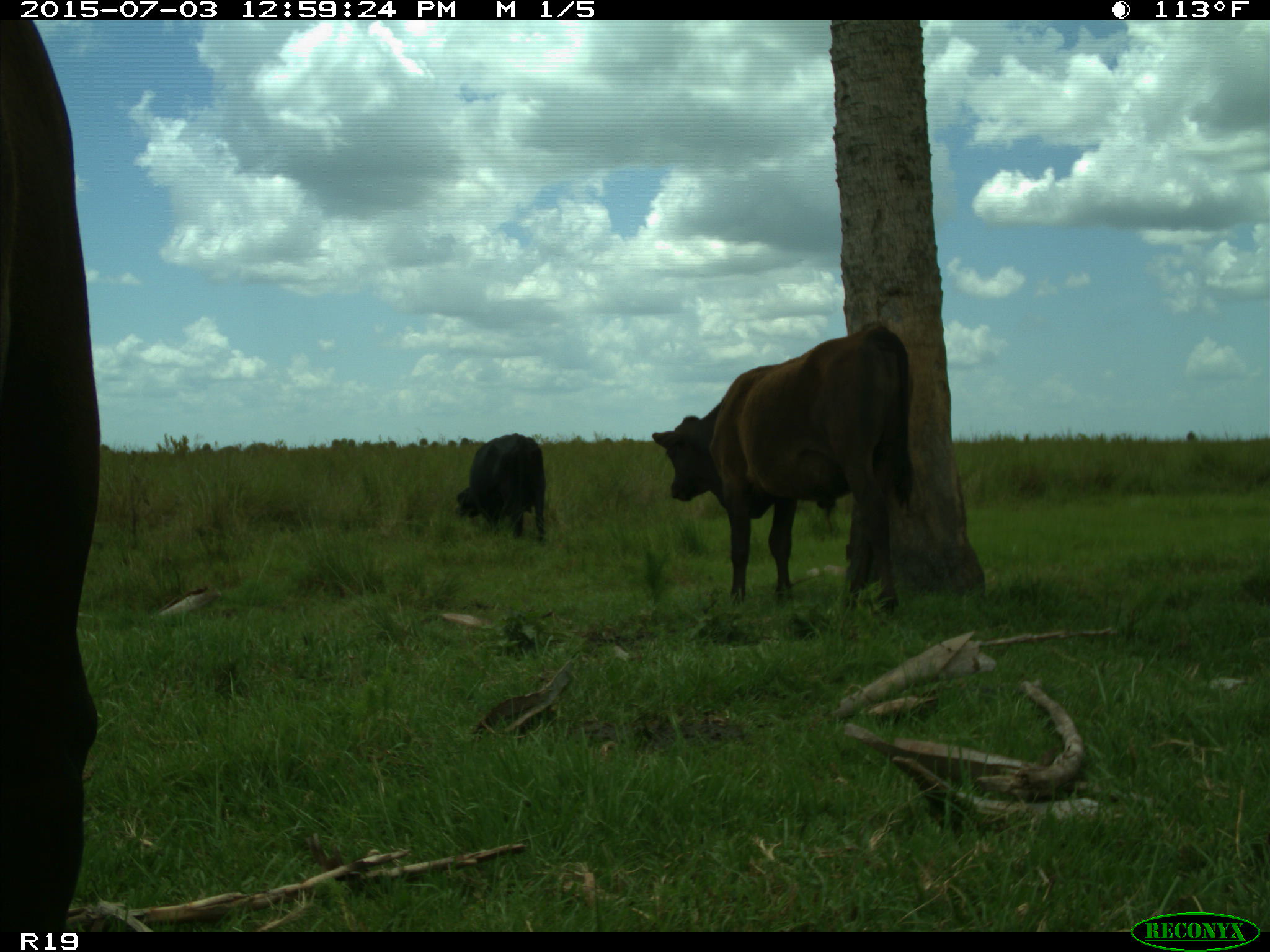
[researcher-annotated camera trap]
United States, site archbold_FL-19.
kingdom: Animalia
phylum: Chordata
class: Mammalia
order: Artiodactyla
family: Bovidae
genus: Bos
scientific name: Bos taurus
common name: domestic cow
Bos taurus (domestic cow).